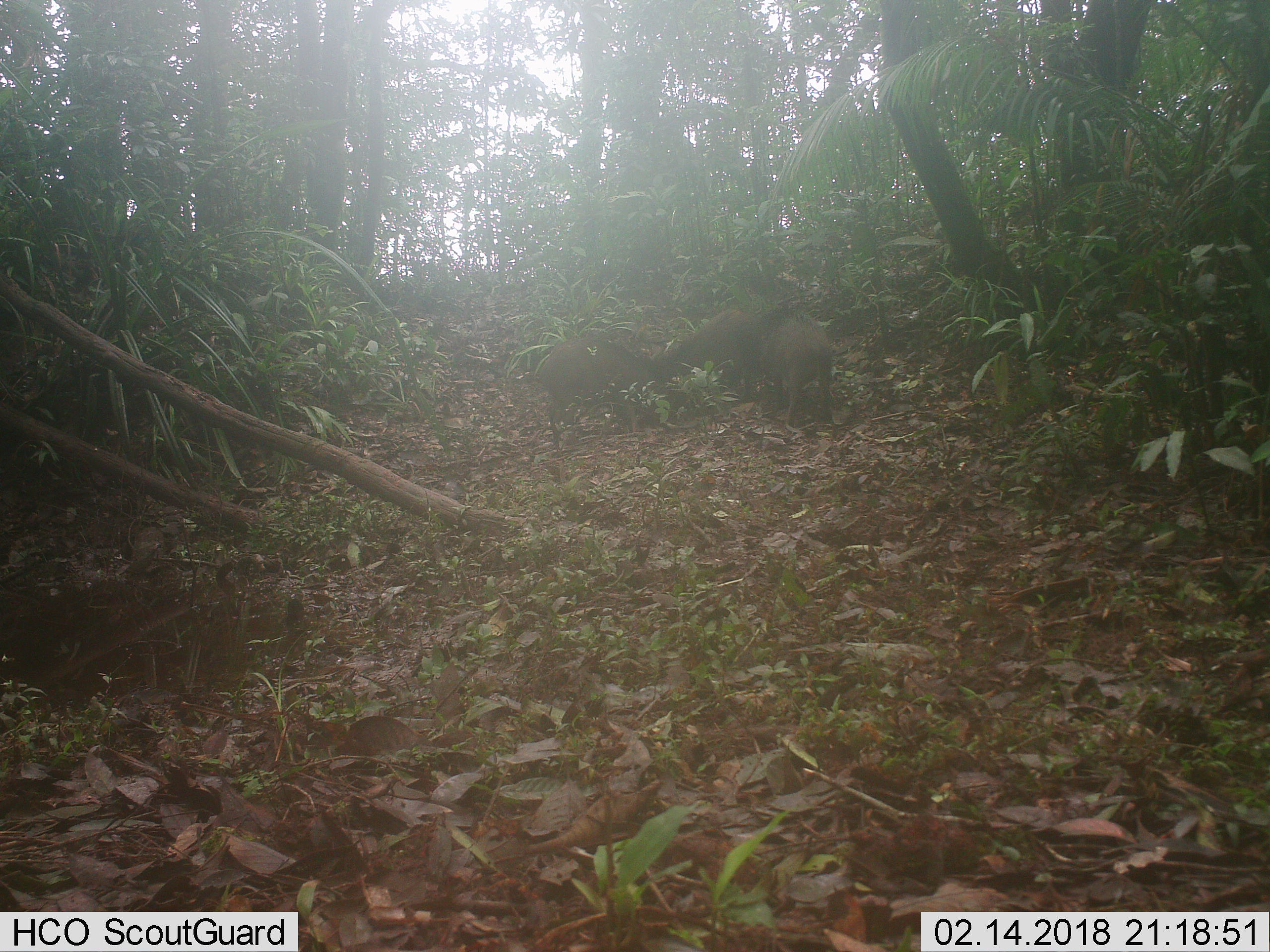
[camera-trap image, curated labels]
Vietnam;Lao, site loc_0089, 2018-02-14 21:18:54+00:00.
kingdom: Animalia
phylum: Chordata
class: Mammalia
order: Artiodactyla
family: Suidae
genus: Sus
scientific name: Sus scrofa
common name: eurasian wild pig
Eurasian wild pig (Sus scrofa). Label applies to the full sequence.